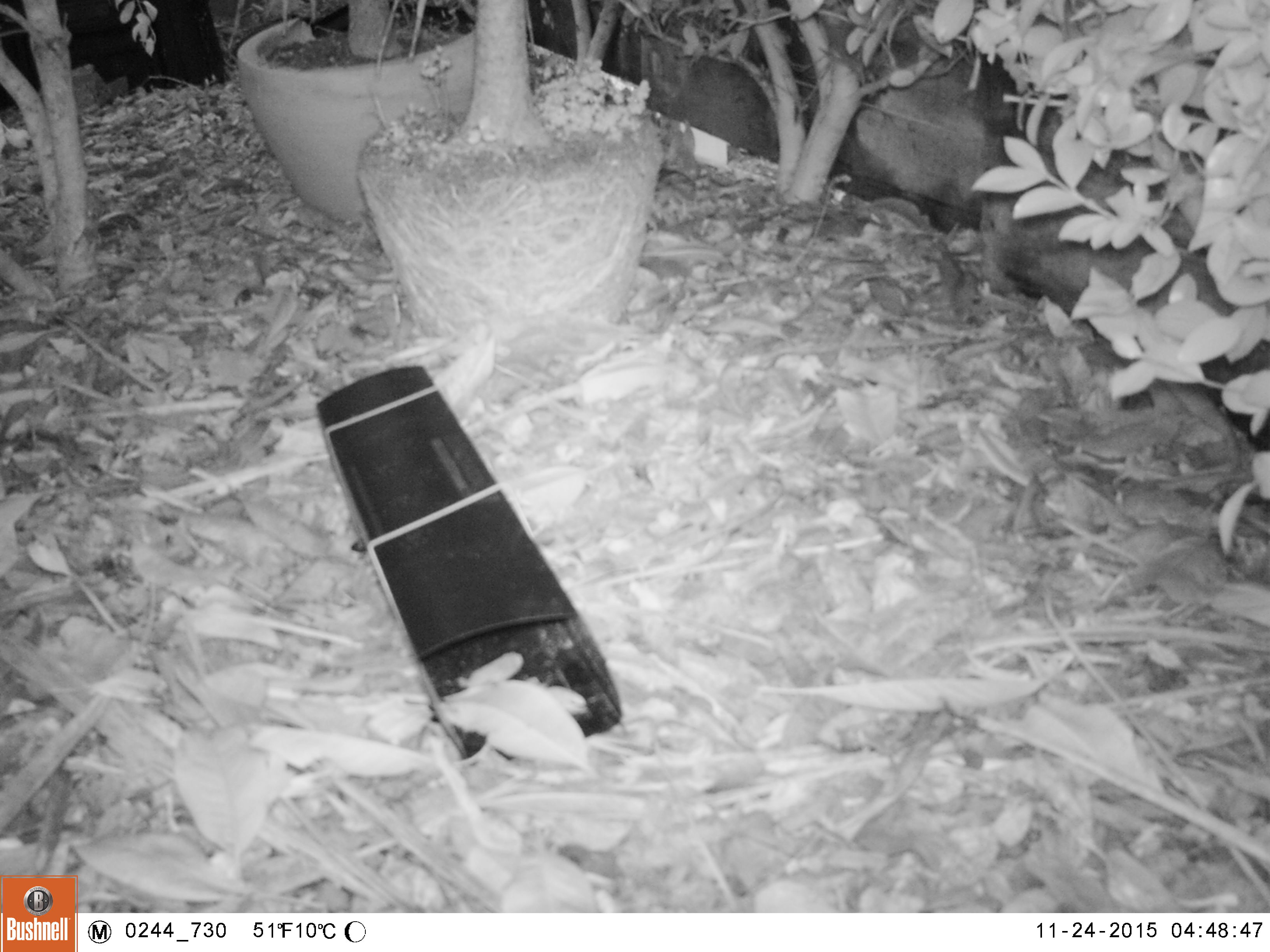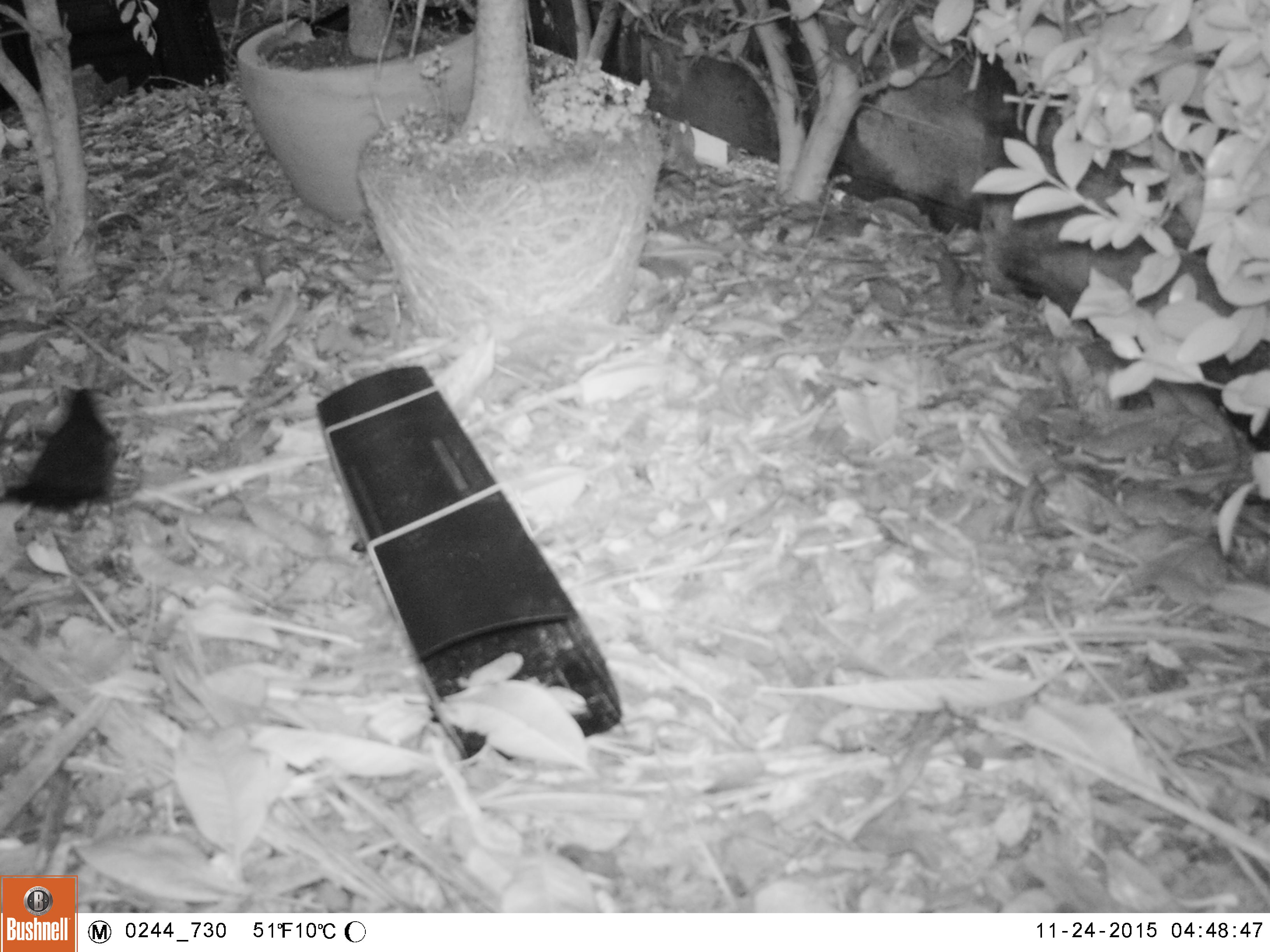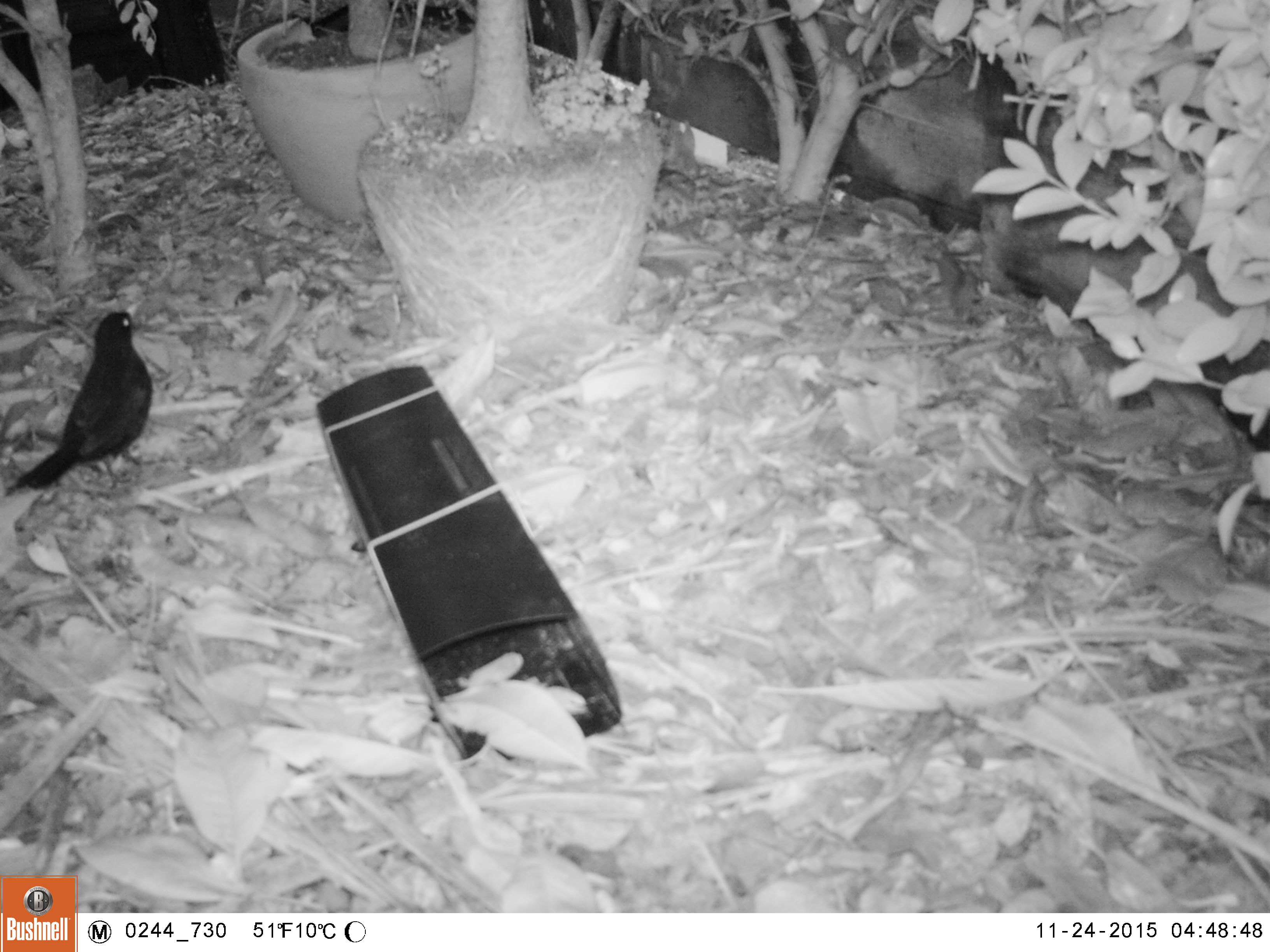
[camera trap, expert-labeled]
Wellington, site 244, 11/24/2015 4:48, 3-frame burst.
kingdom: Animalia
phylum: Chordata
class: Aves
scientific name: Aves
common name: bird